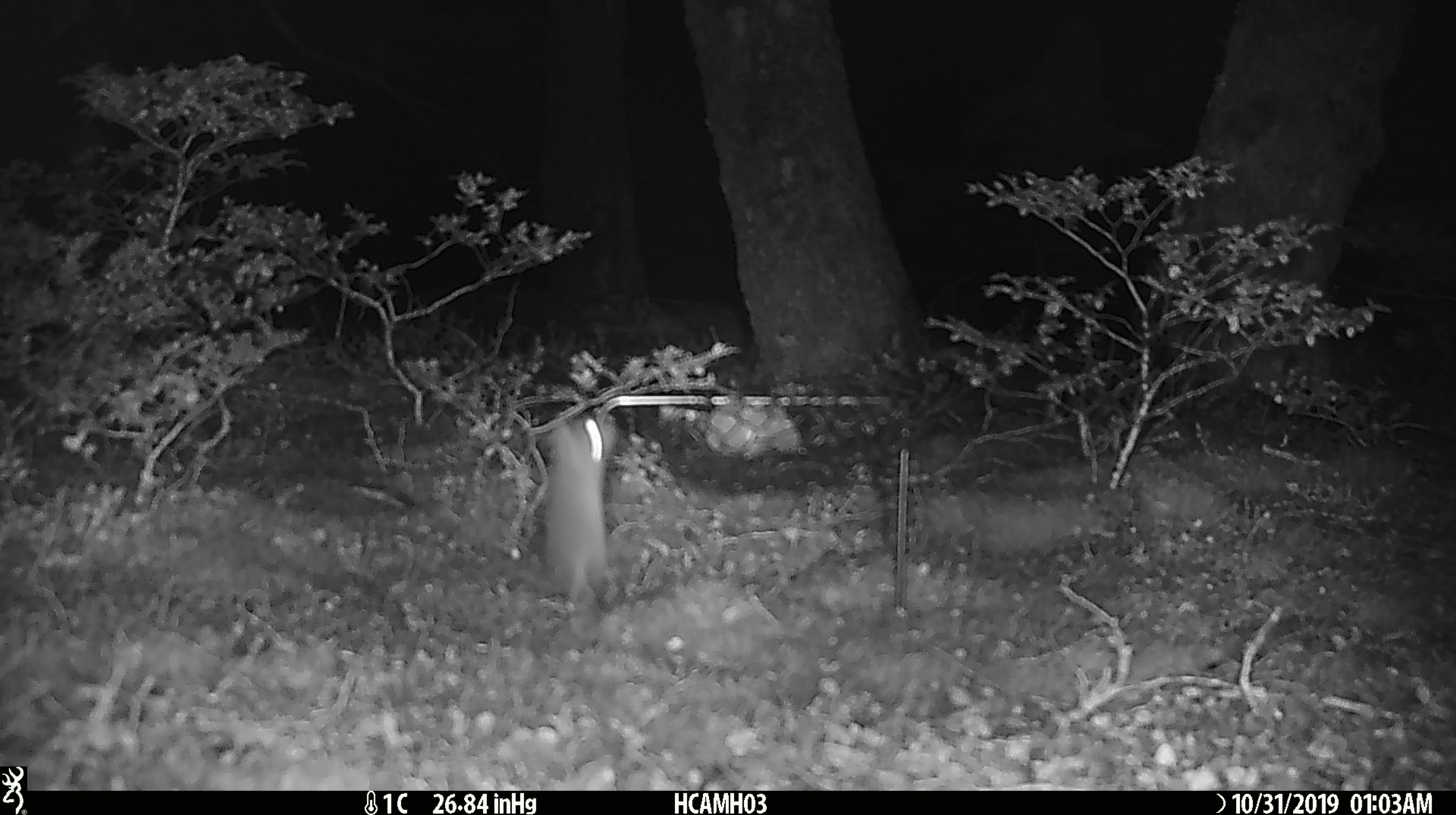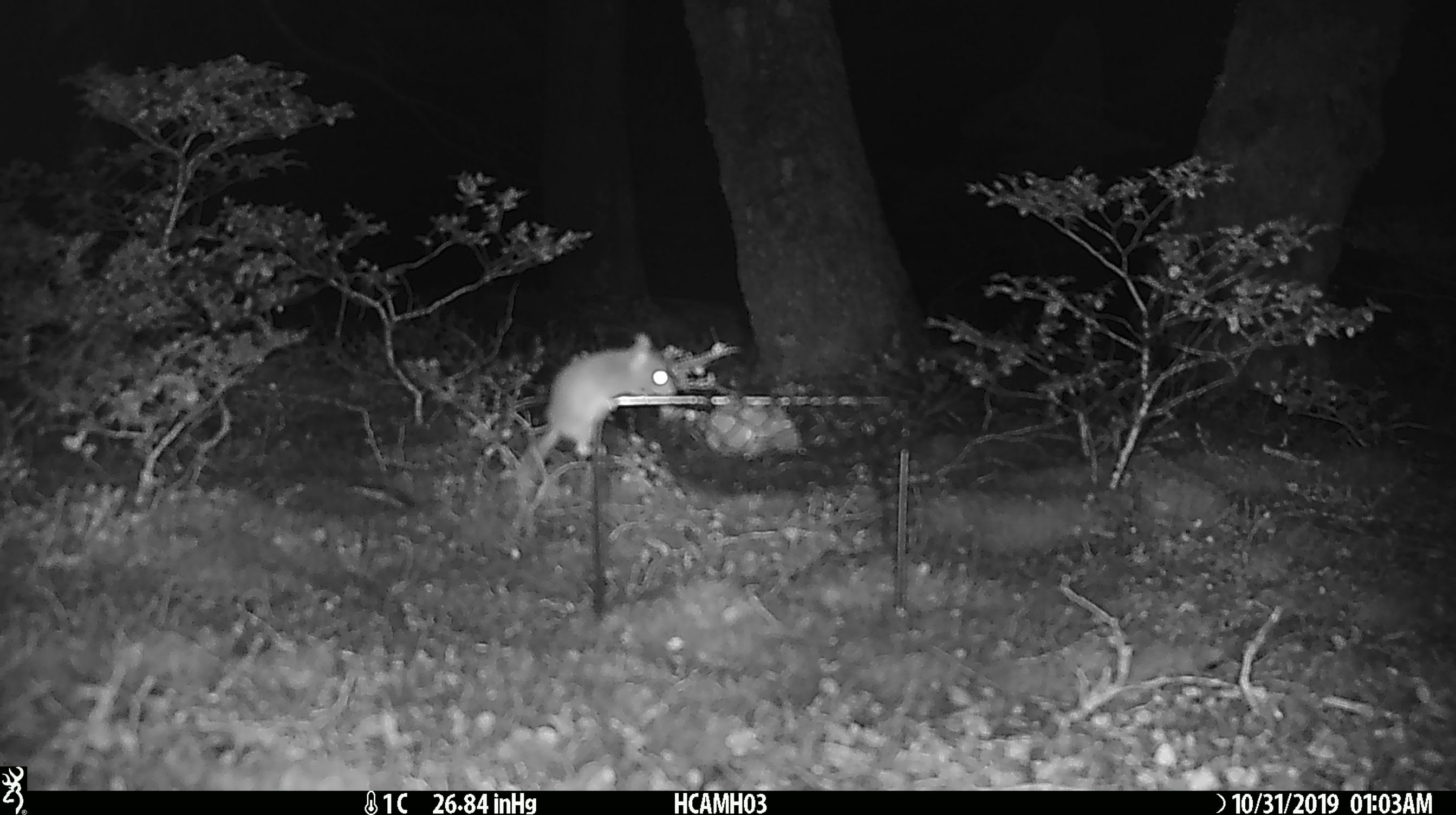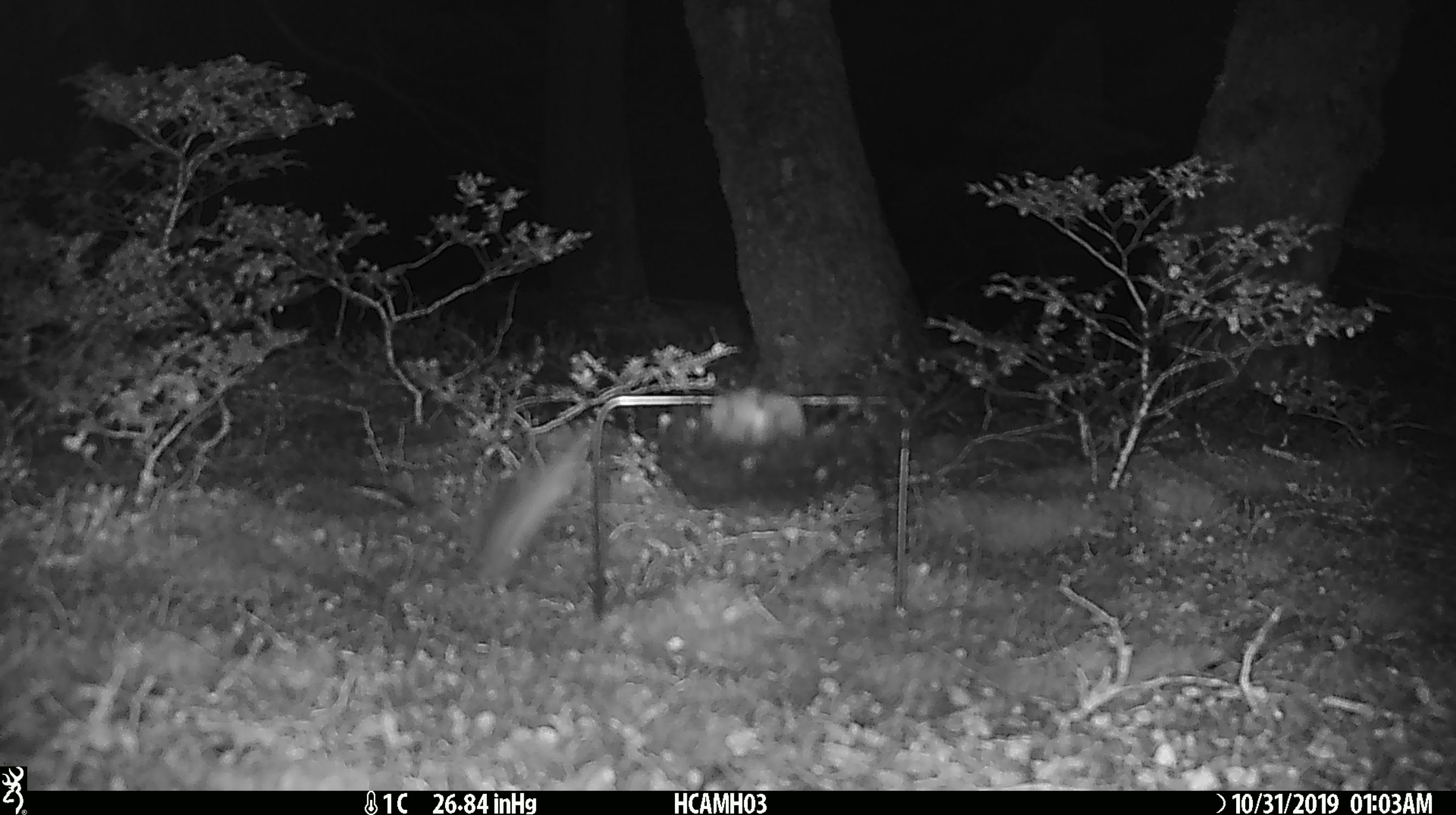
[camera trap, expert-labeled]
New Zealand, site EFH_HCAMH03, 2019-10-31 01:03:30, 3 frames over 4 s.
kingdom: Animalia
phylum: Chordata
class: Mammalia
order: Rodentia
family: Muridae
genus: Mus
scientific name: Mus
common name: mouse